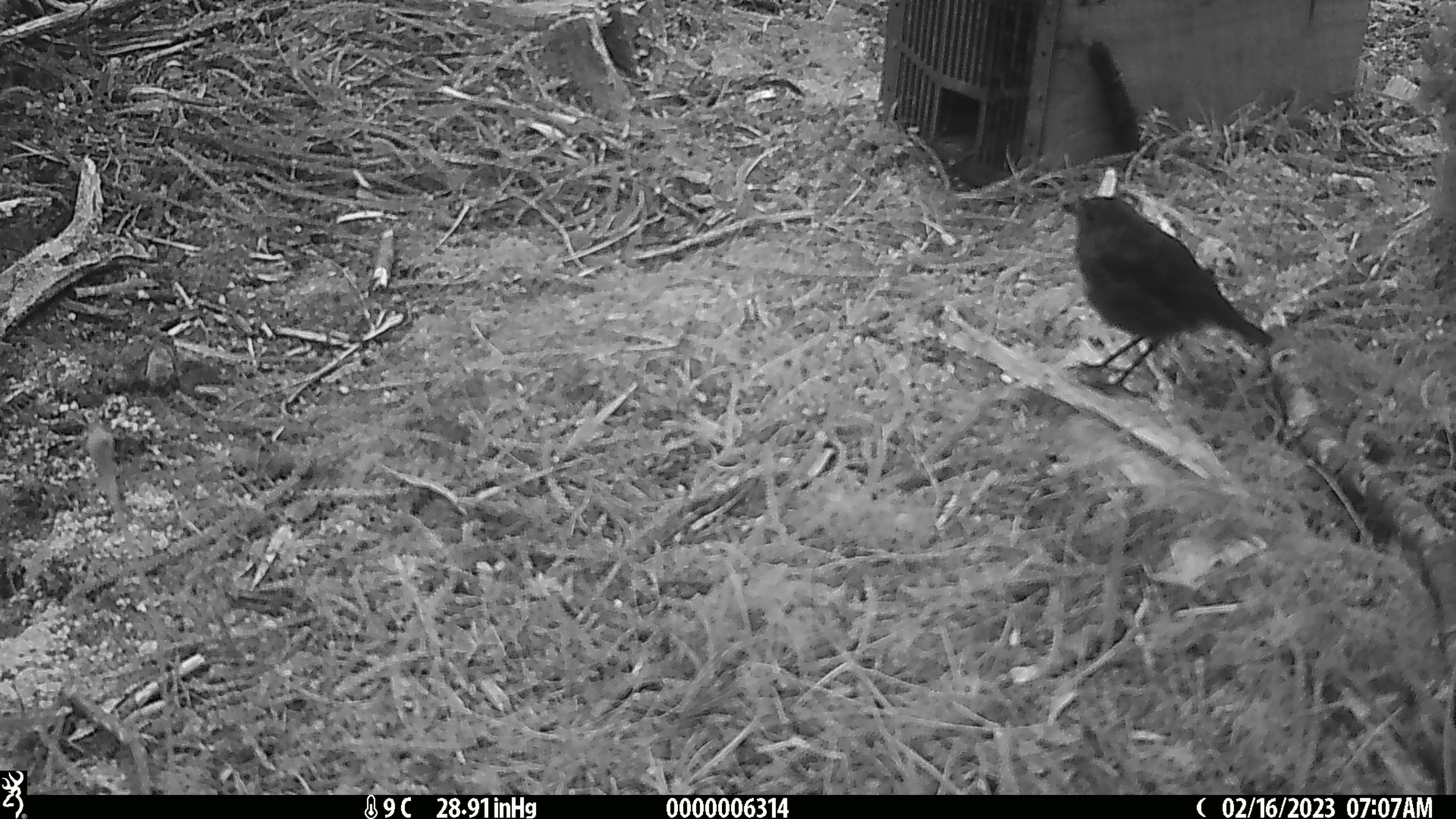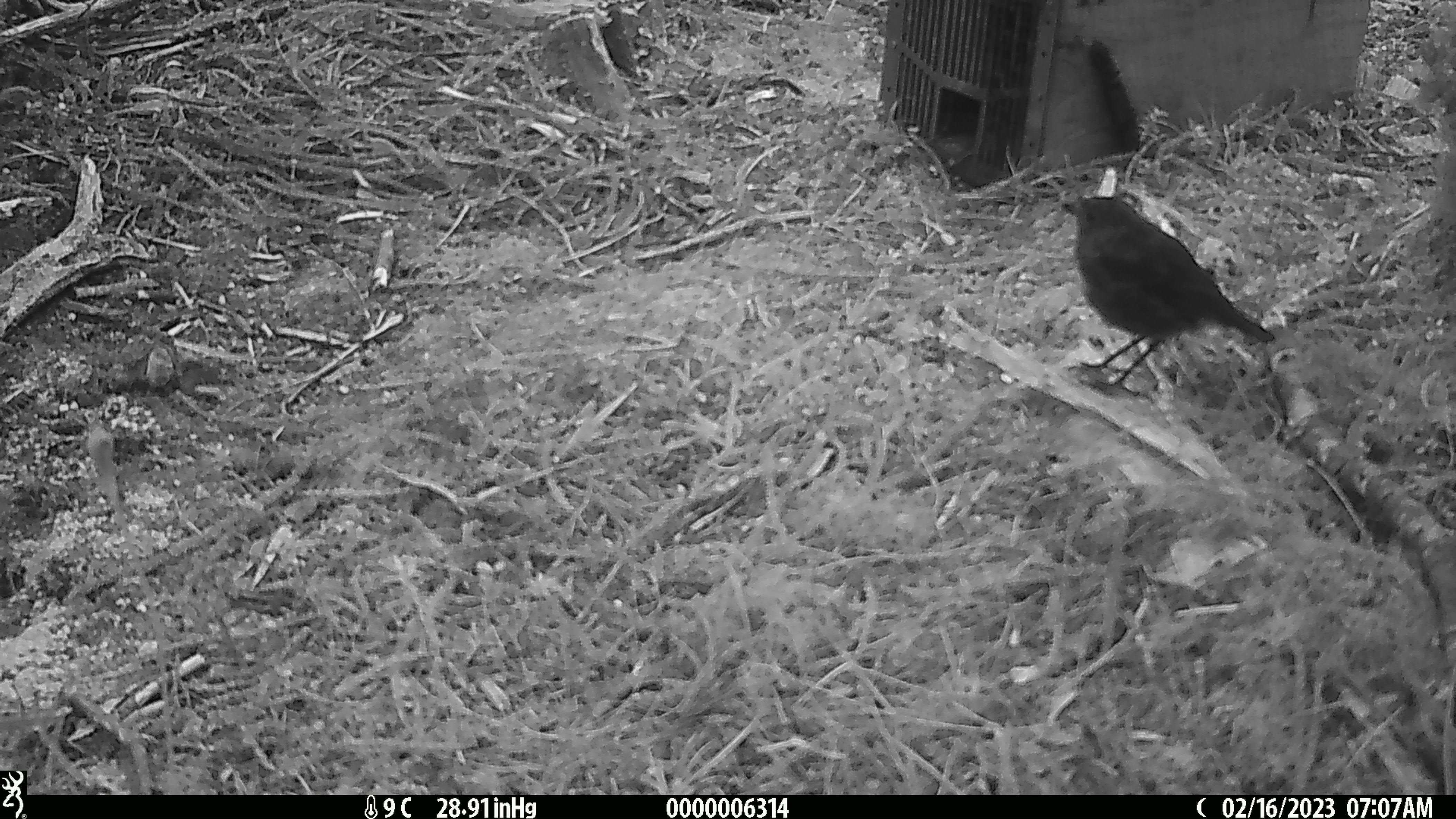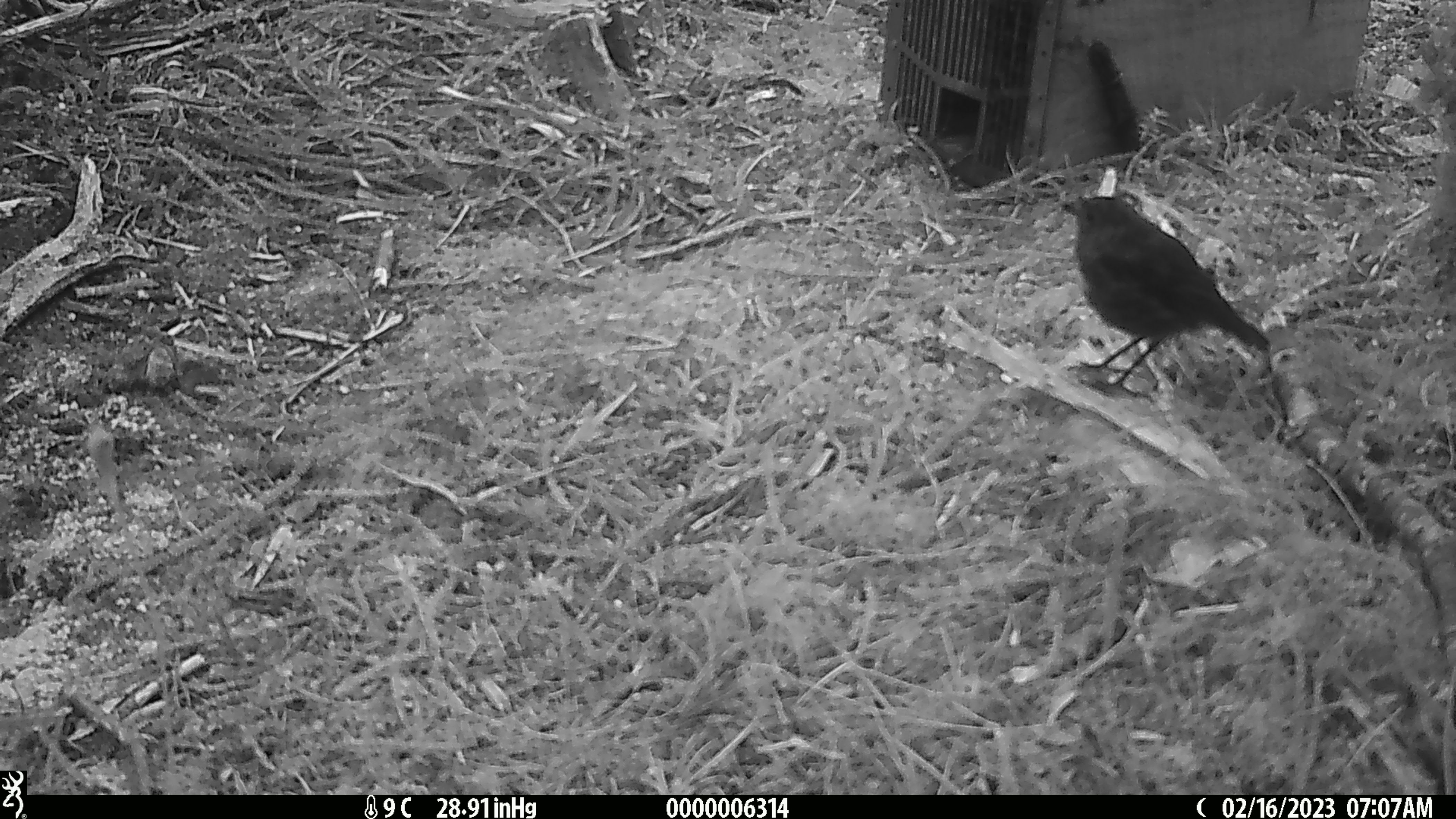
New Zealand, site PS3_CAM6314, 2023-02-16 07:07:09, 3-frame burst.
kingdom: Animalia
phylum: Chordata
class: Aves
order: Passeriformes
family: Petroicidae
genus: Petroica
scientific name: Petroica australis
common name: new zealand robin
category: robin